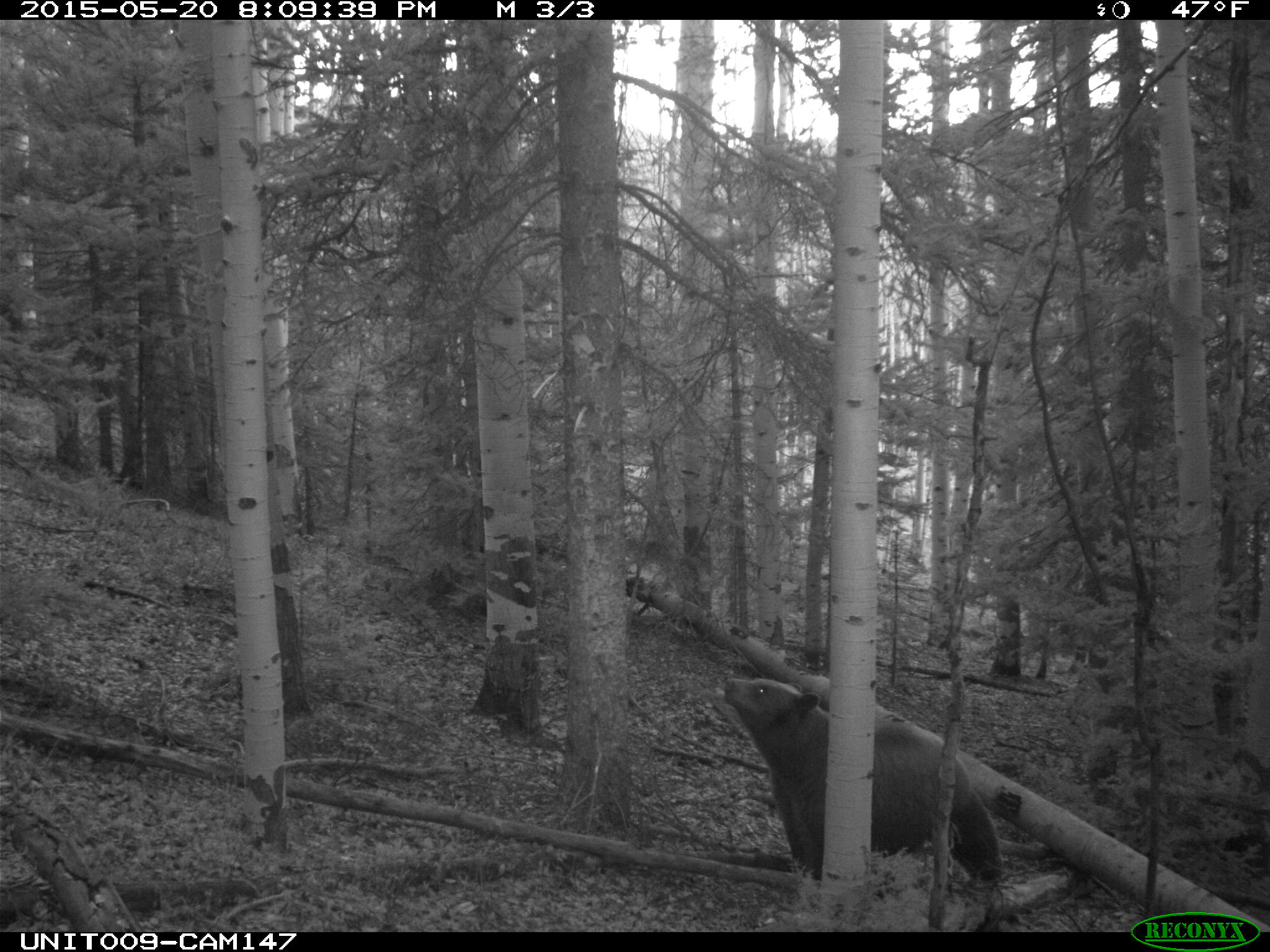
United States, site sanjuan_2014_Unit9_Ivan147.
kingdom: Animalia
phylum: Chordata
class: Mammalia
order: Carnivora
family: Ursidae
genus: Ursus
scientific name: Ursus americanus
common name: american black bear